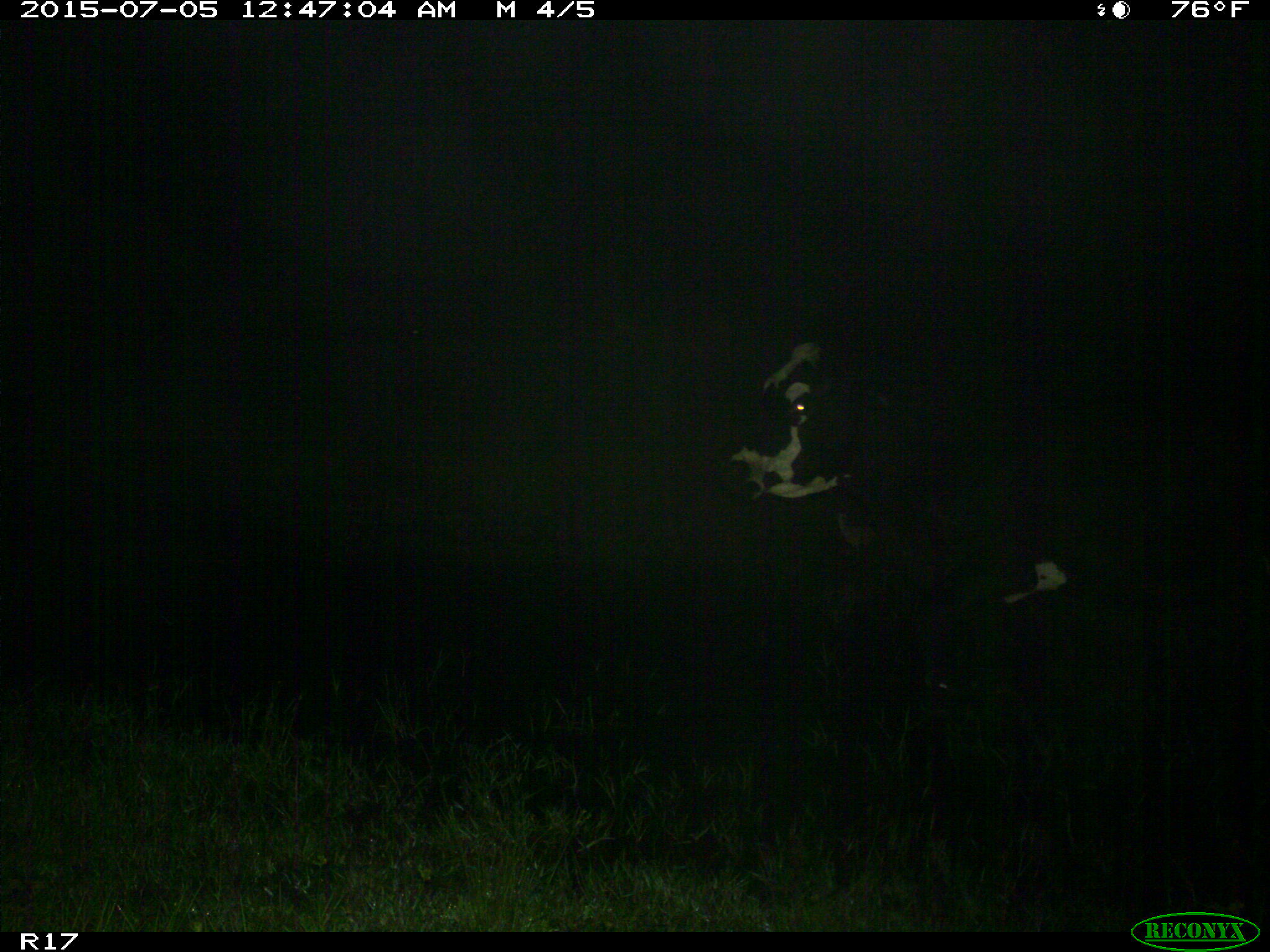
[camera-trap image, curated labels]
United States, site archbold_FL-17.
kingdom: Animalia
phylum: Chordata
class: Mammalia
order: Artiodactyla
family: Bovidae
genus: Bos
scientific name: Bos taurus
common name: domestic cow